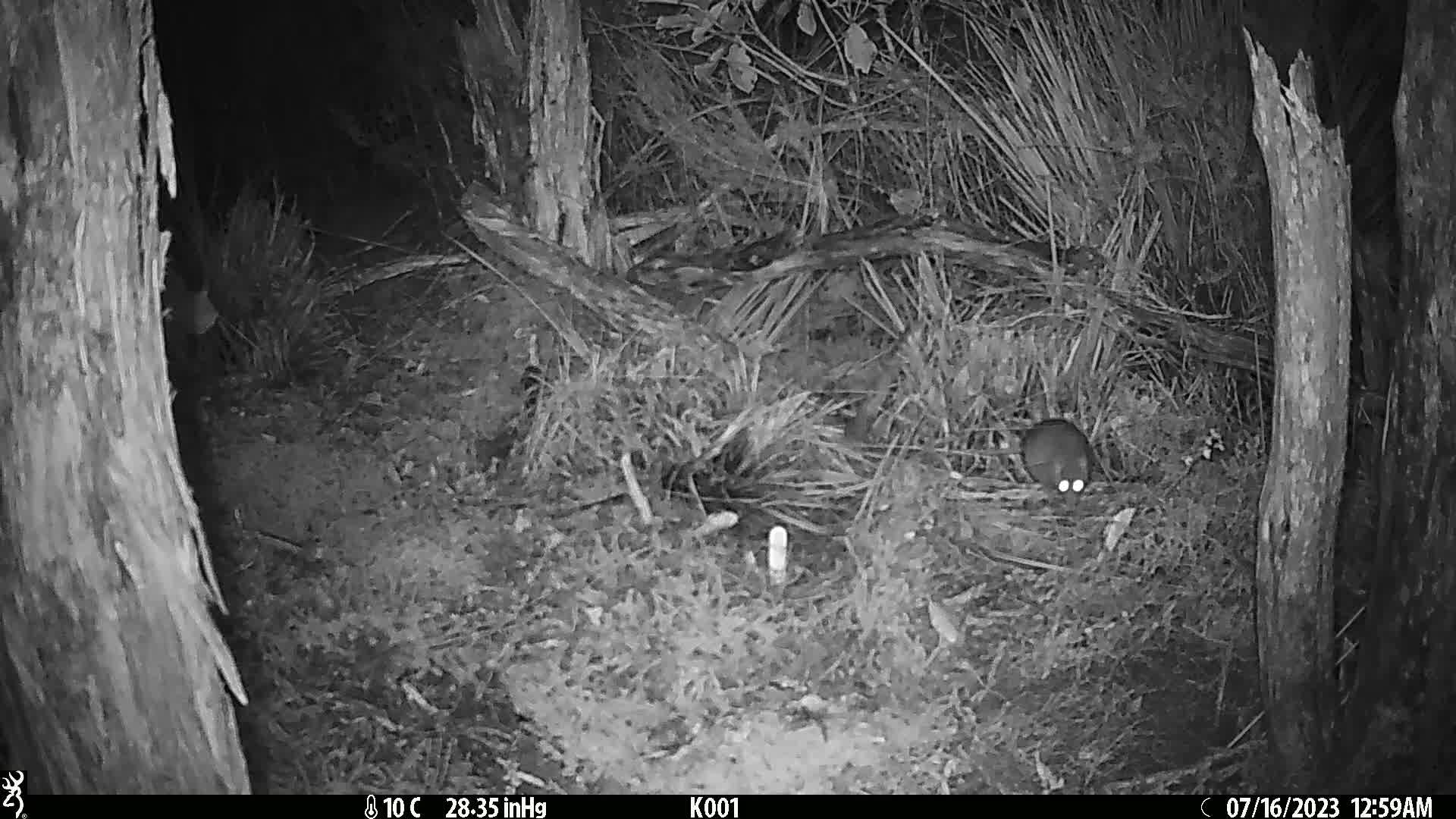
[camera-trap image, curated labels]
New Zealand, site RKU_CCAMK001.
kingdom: Animalia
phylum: Chordata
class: Mammalia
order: Rodentia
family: Muridae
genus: Rattus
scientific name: Rattus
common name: rat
Rat (Rattus).